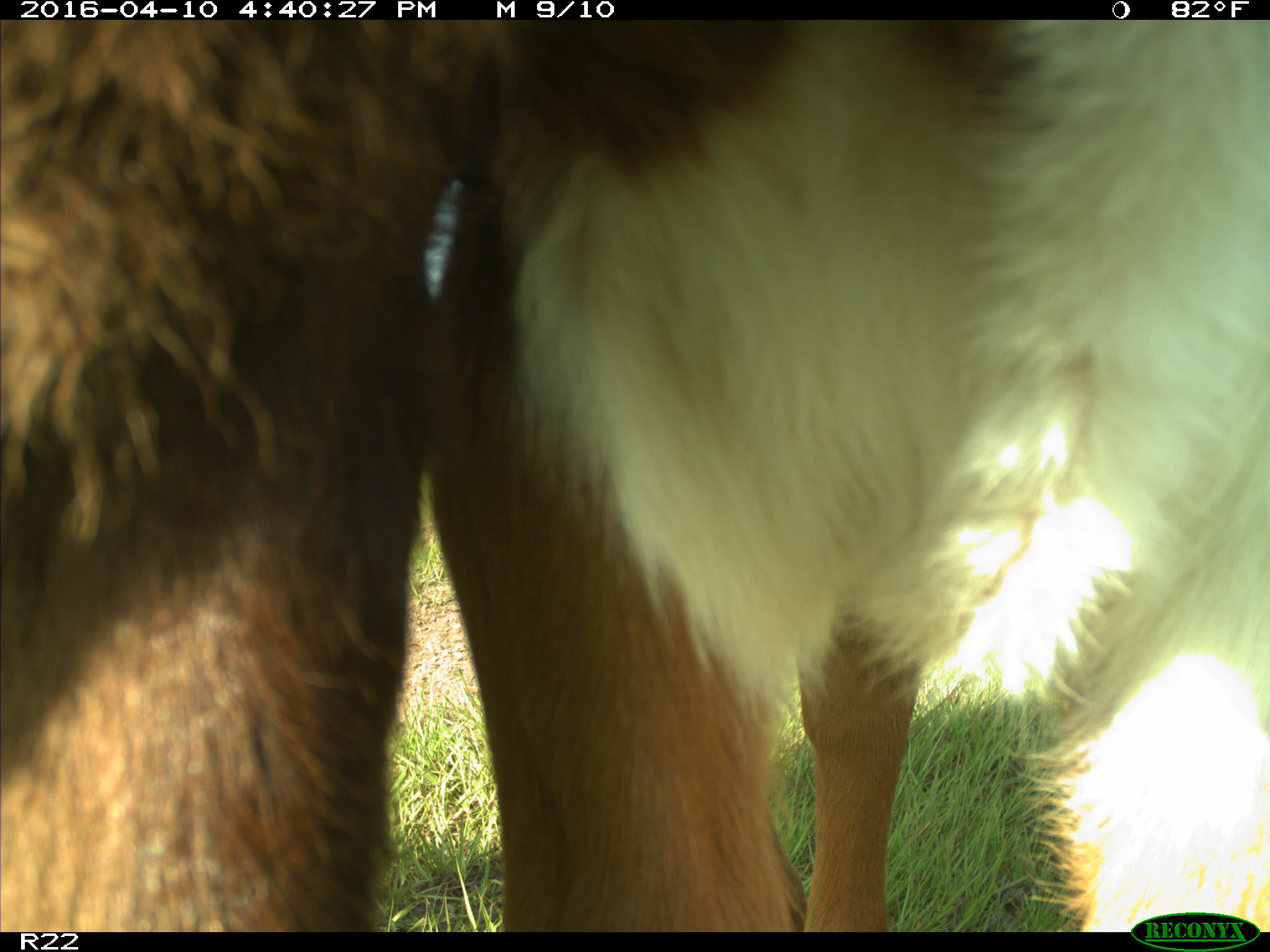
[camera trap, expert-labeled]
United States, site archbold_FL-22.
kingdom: Animalia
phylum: Chordata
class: Mammalia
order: Artiodactyla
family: Bovidae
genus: Bos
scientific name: Bos taurus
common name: domestic cow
Bos taurus (domestic cow).